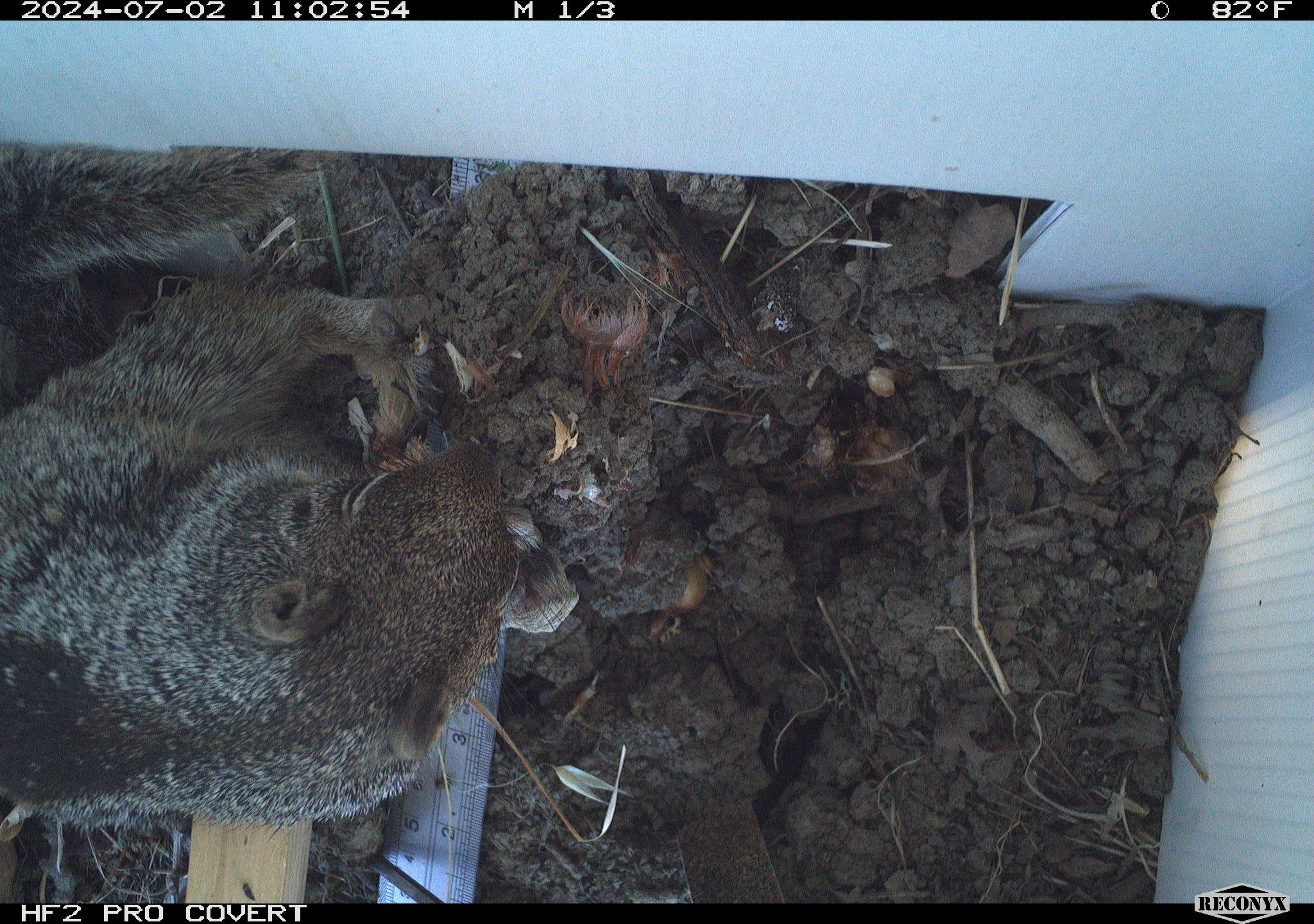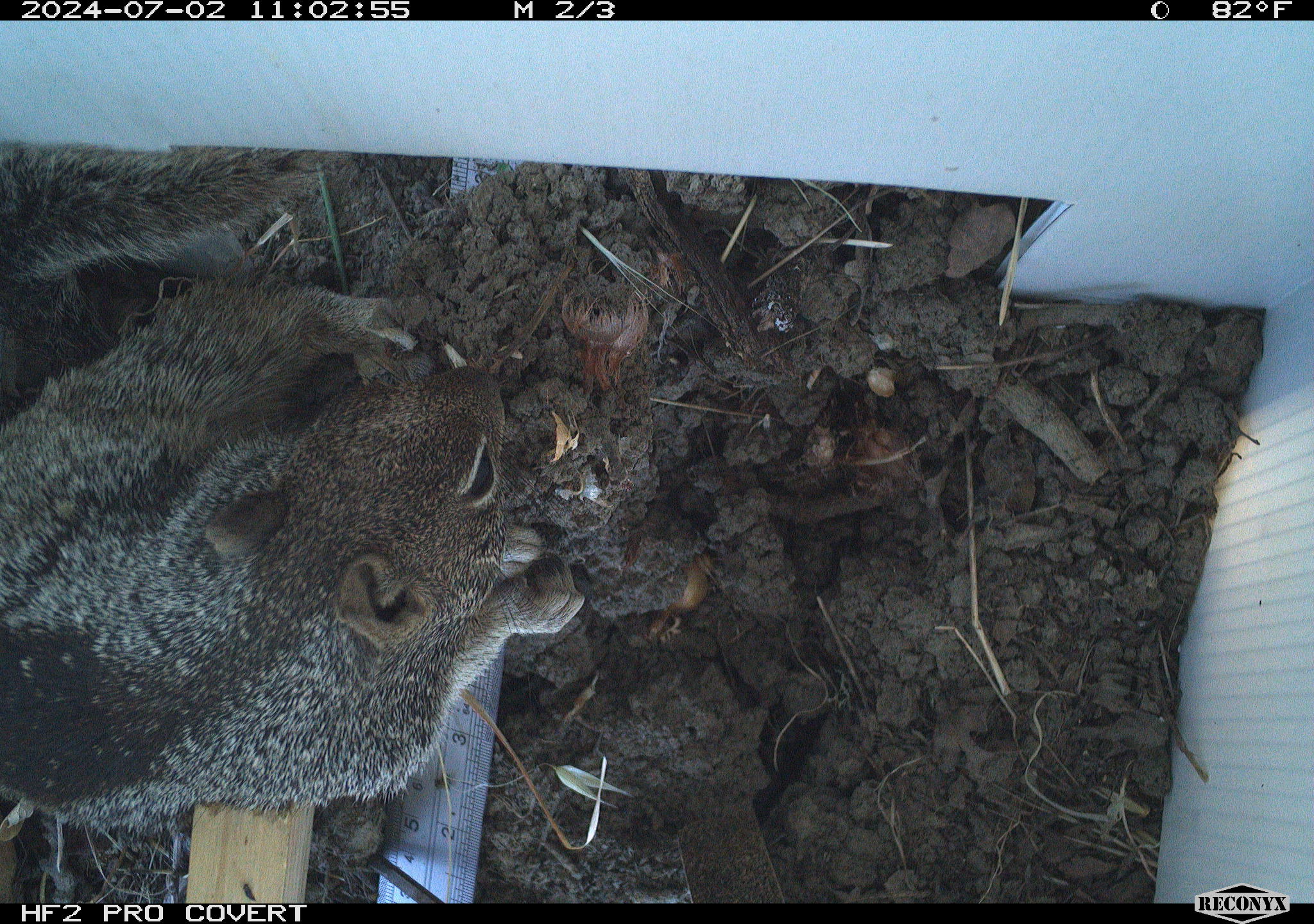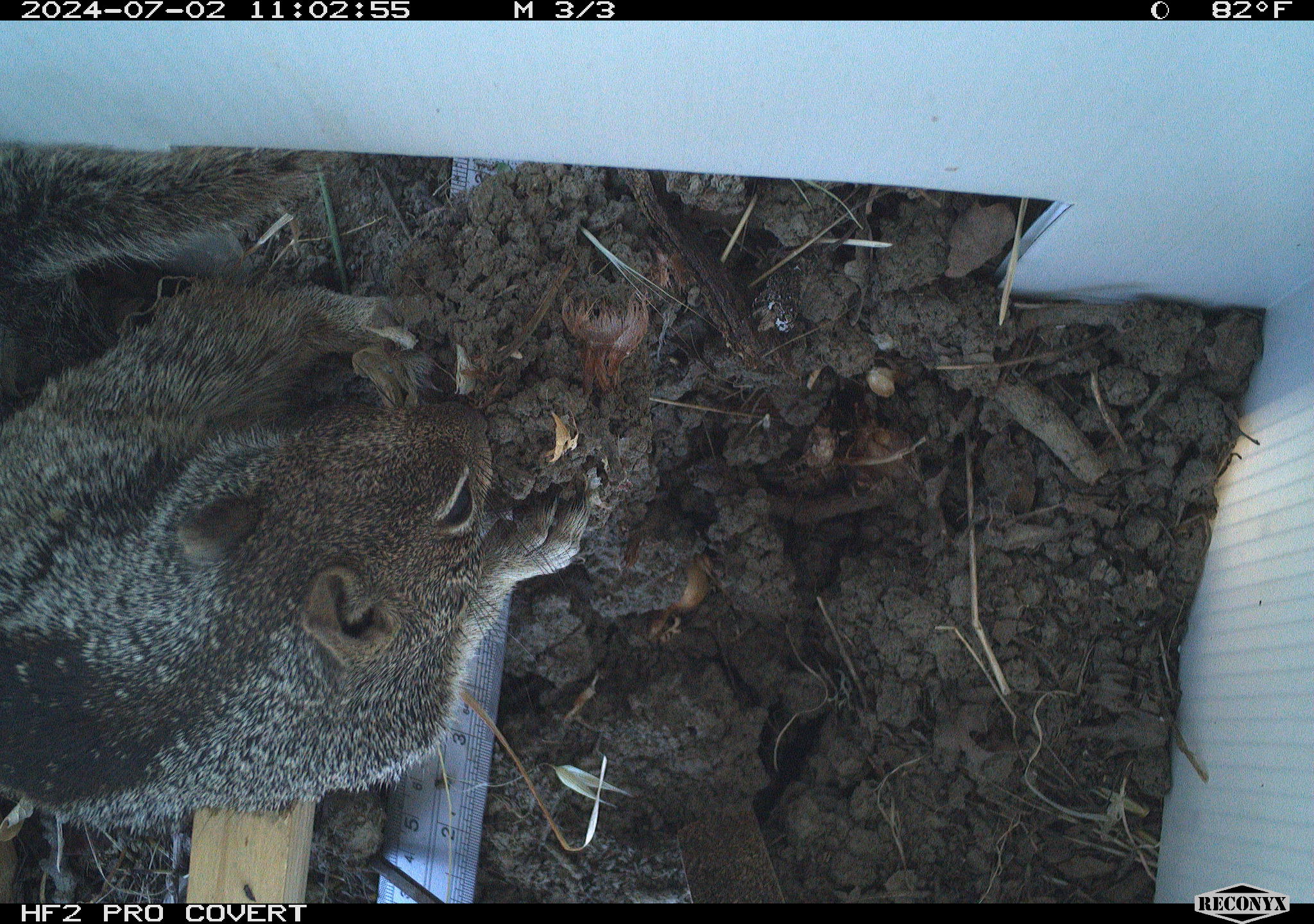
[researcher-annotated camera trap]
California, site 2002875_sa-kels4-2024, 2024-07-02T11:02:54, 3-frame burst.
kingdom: Animalia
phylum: Chordata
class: Mammalia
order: Rodentia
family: Sciuridae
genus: Otospermophilus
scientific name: Otospermophilus beecheyi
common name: california ground squirrel